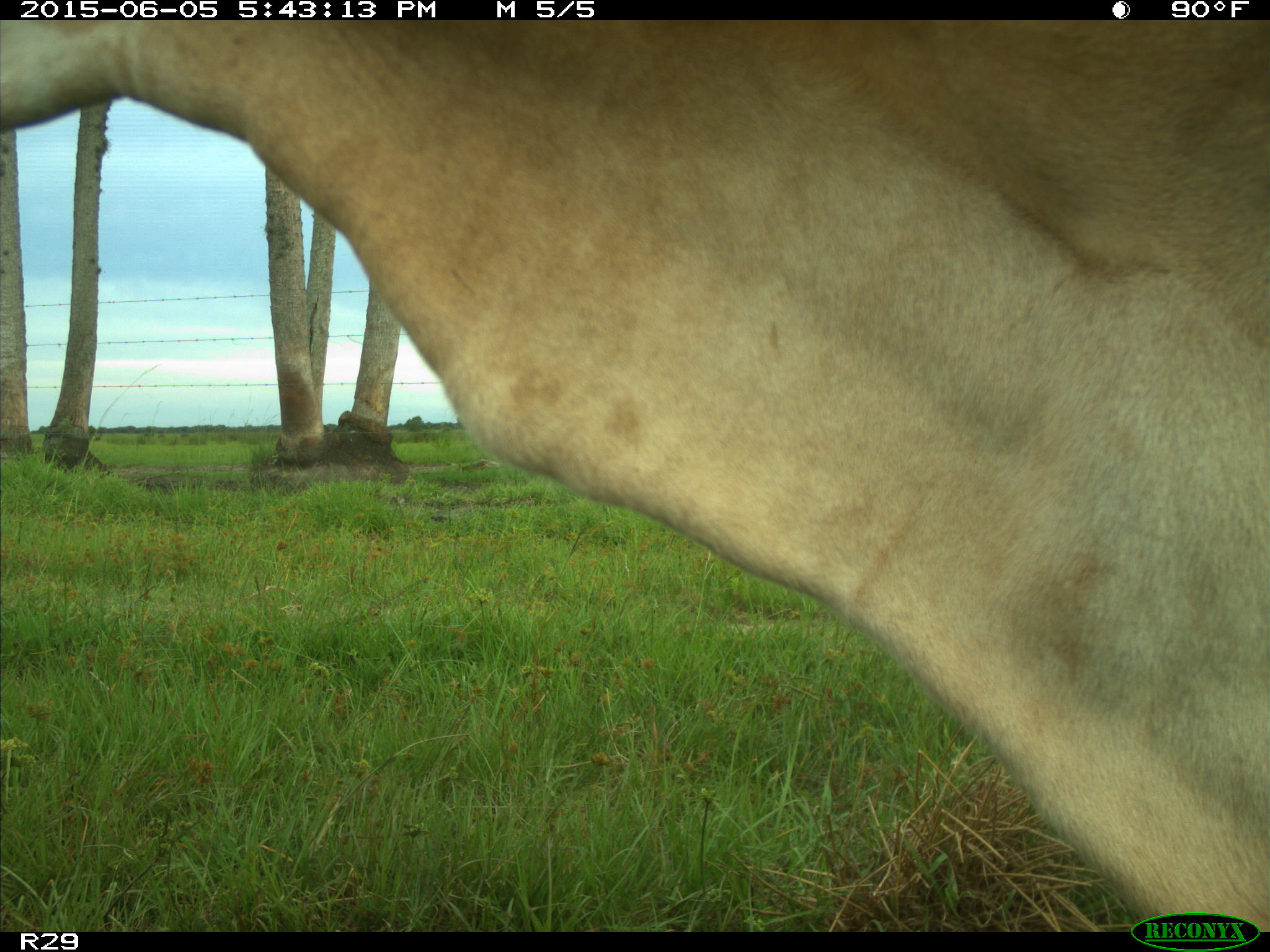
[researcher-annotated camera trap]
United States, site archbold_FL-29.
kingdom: Animalia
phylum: Chordata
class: Mammalia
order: Artiodactyla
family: Bovidae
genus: Bos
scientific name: Bos taurus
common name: domestic cow